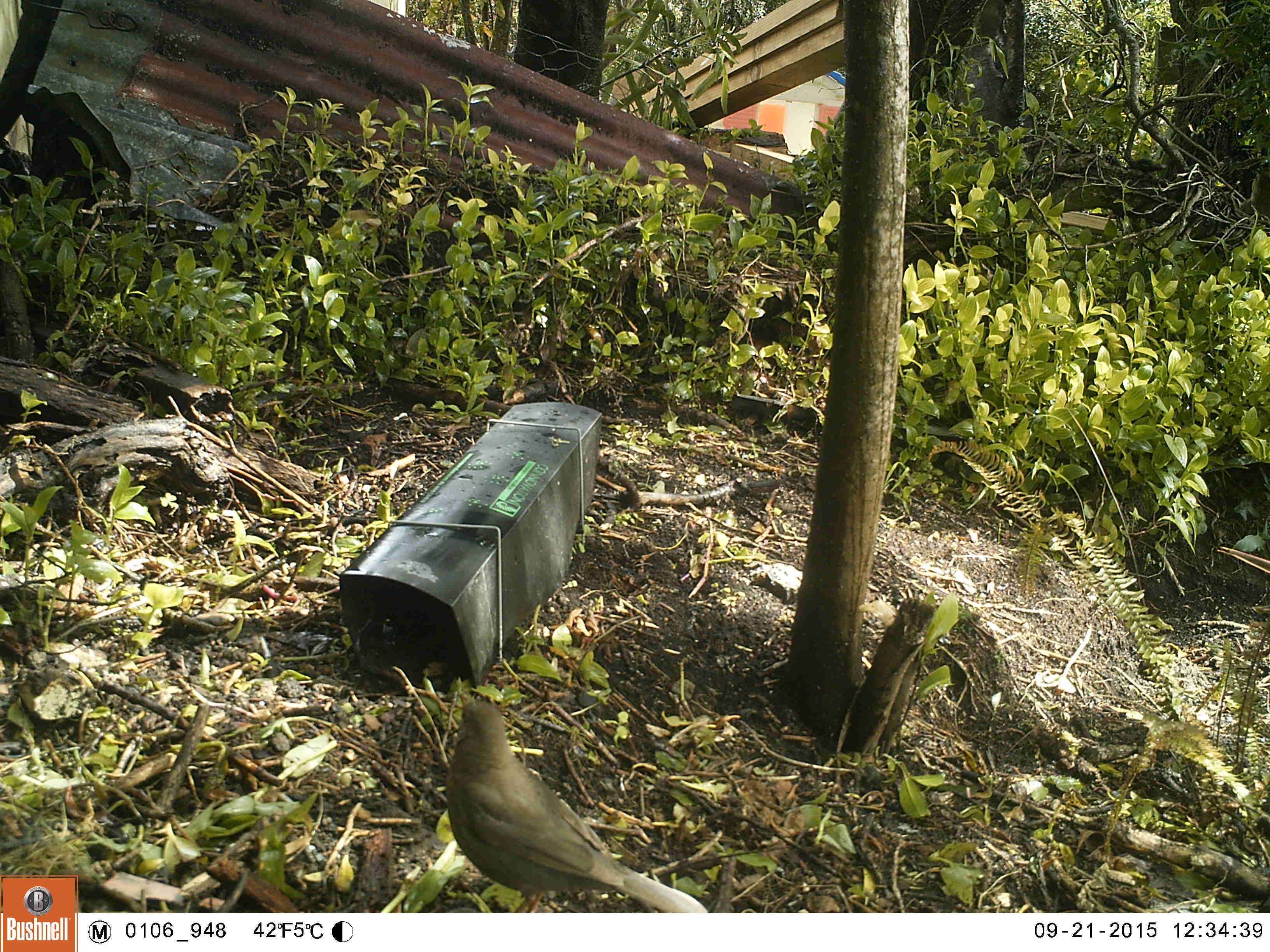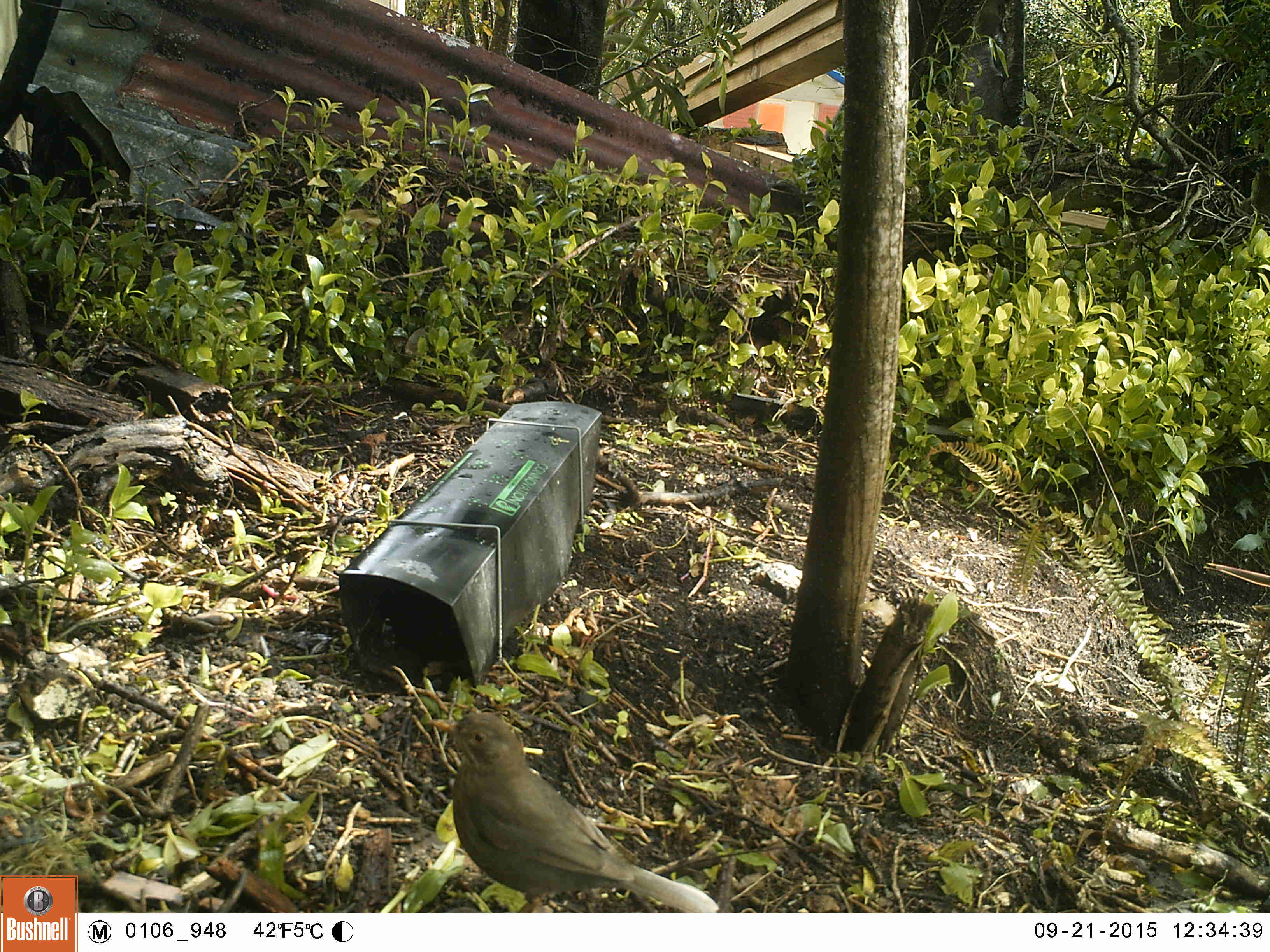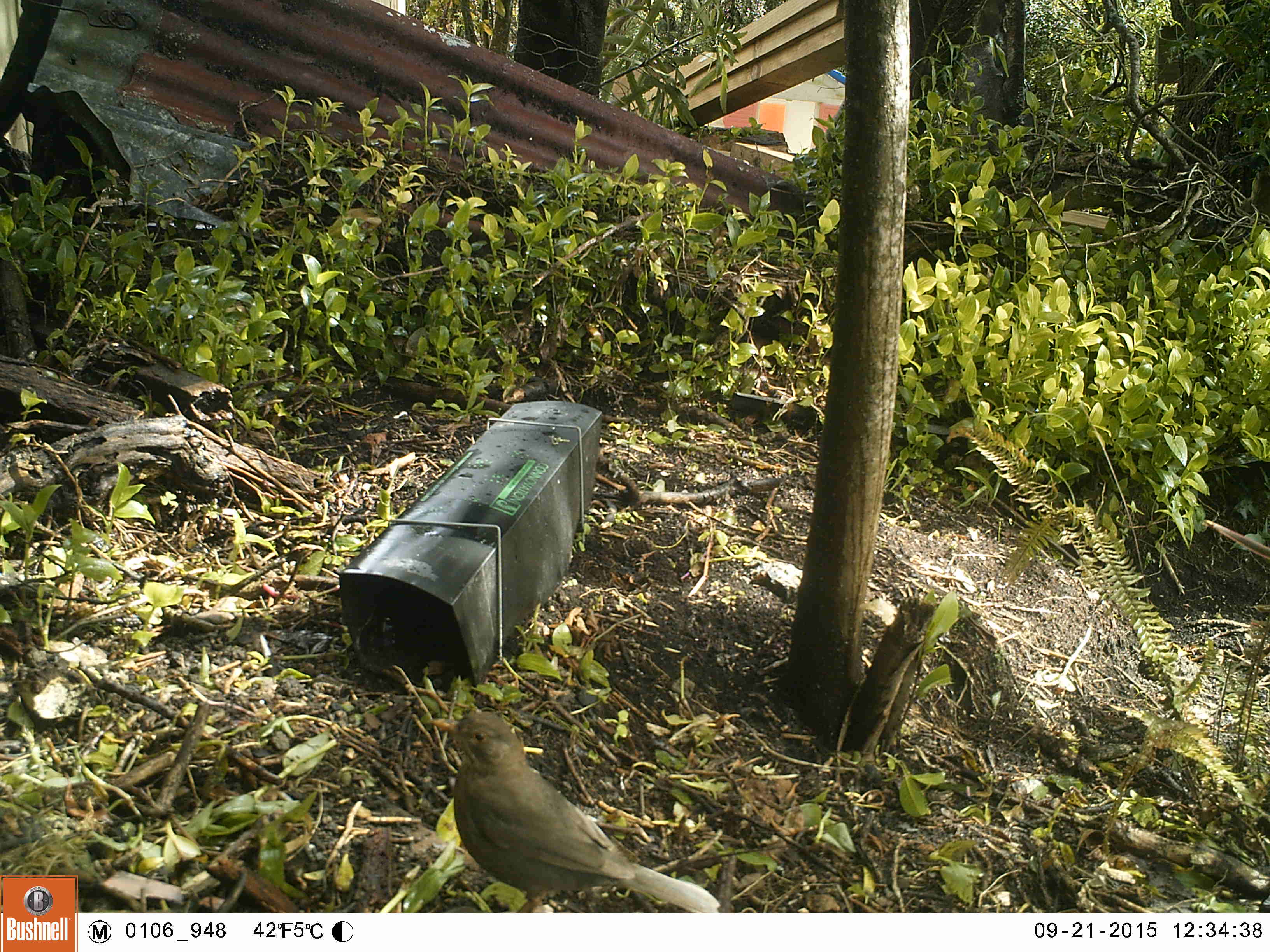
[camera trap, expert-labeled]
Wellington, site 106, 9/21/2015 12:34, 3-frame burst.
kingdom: Animalia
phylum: Chordata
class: Aves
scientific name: Aves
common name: bird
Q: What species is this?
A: Bird (Aves).